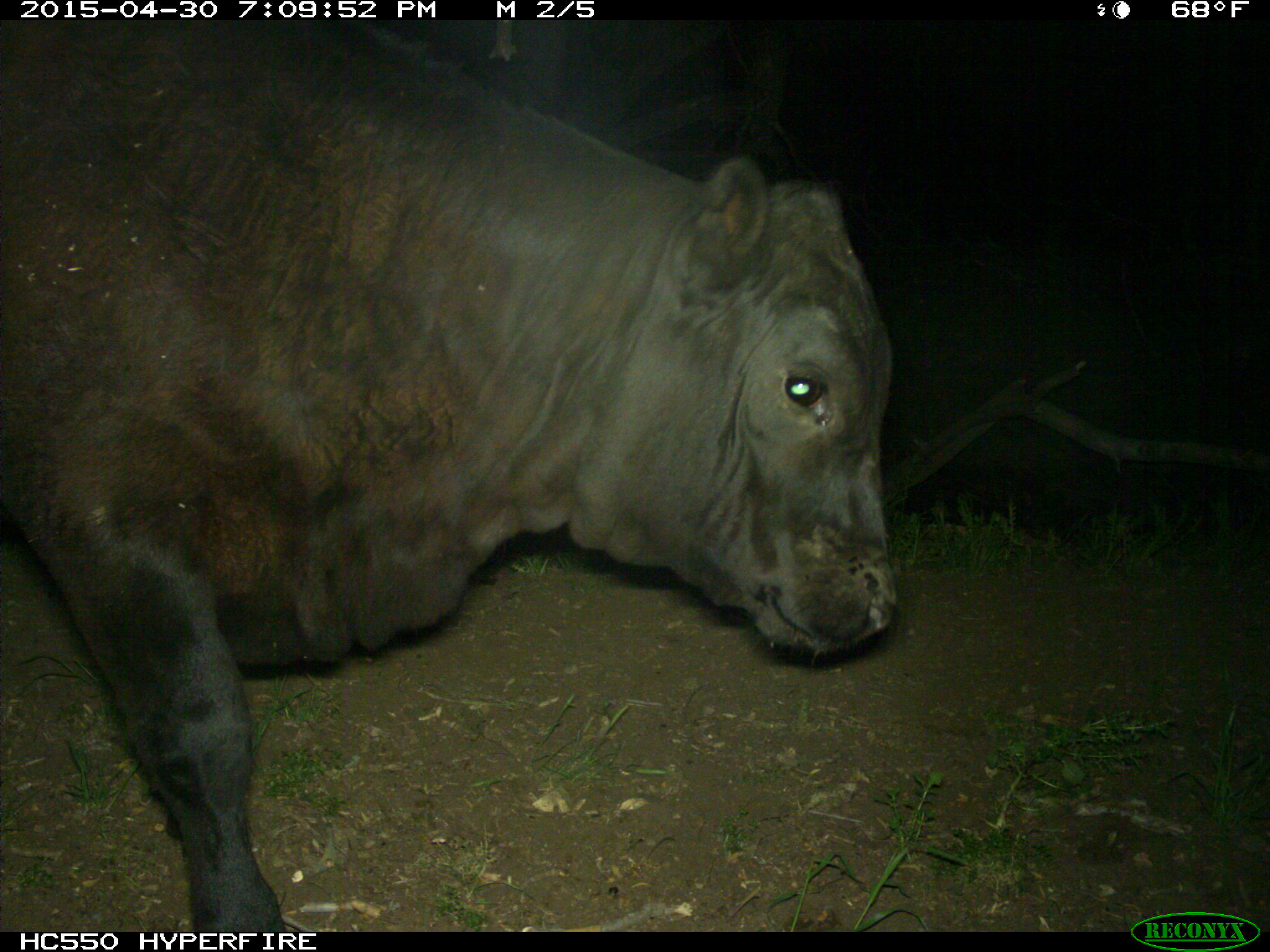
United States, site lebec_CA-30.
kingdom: Animalia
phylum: Chordata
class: Mammalia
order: Artiodactyla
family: Bovidae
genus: Bos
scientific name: Bos taurus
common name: domestic cow